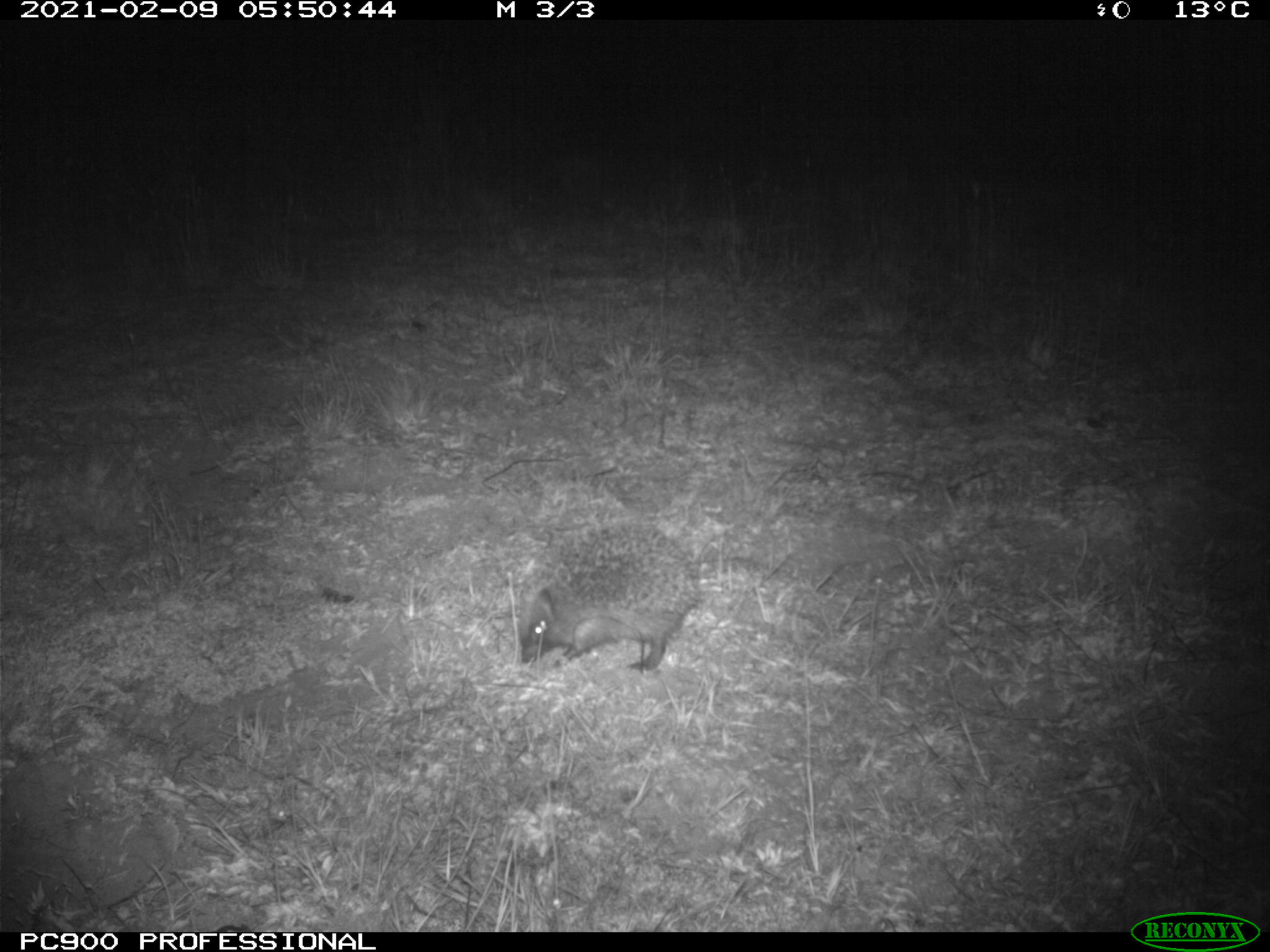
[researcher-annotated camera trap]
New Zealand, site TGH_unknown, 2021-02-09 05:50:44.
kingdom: Animalia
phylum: Chordata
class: Mammalia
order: Eulipotyphla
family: Erinaceidae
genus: Erinaceus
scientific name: Erinaceus europaeus europaeus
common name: european hedgehog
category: hedgehog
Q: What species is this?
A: Hedgehog (european hedgehog) (Erinaceus europaeus europaeus).